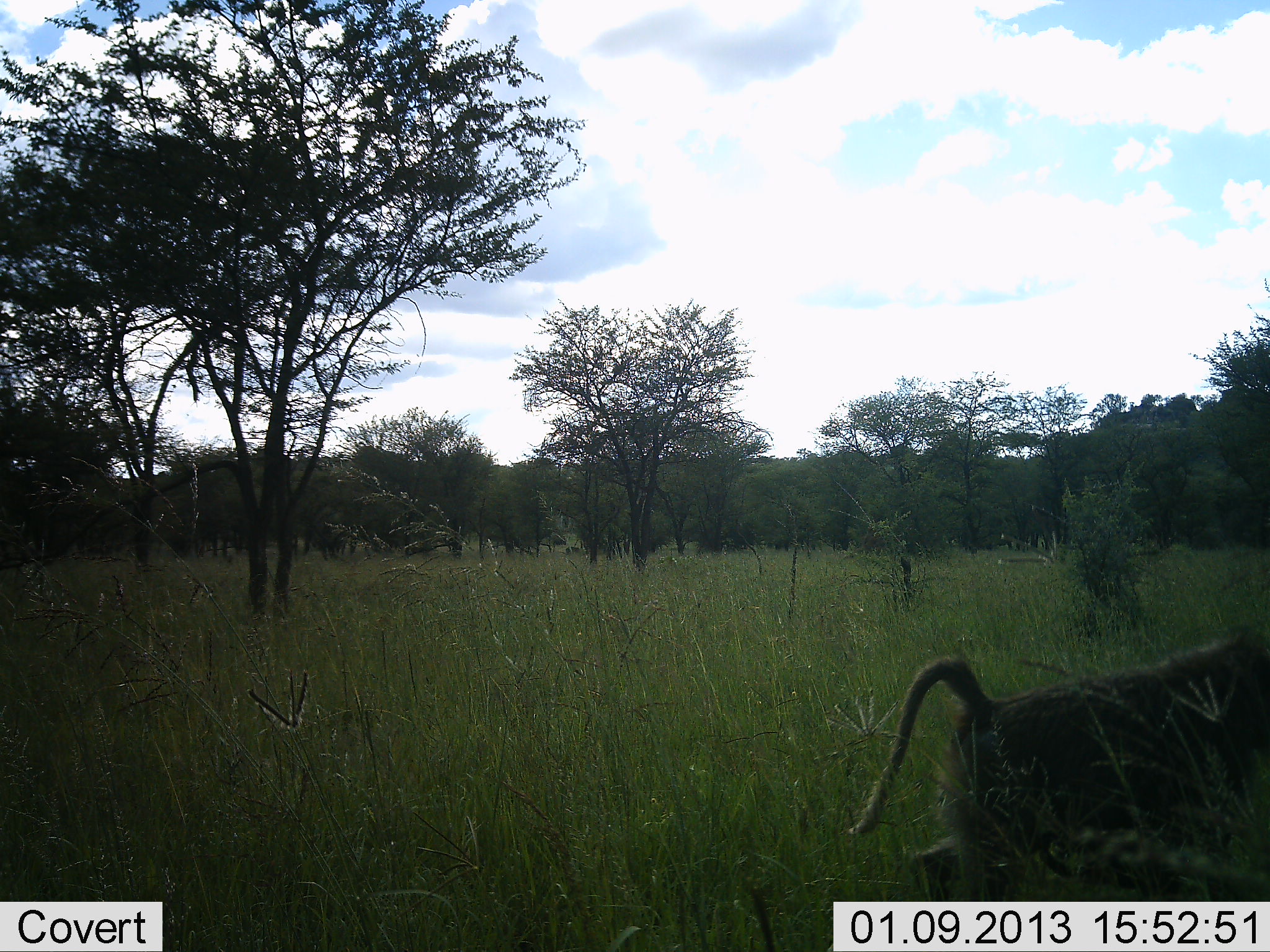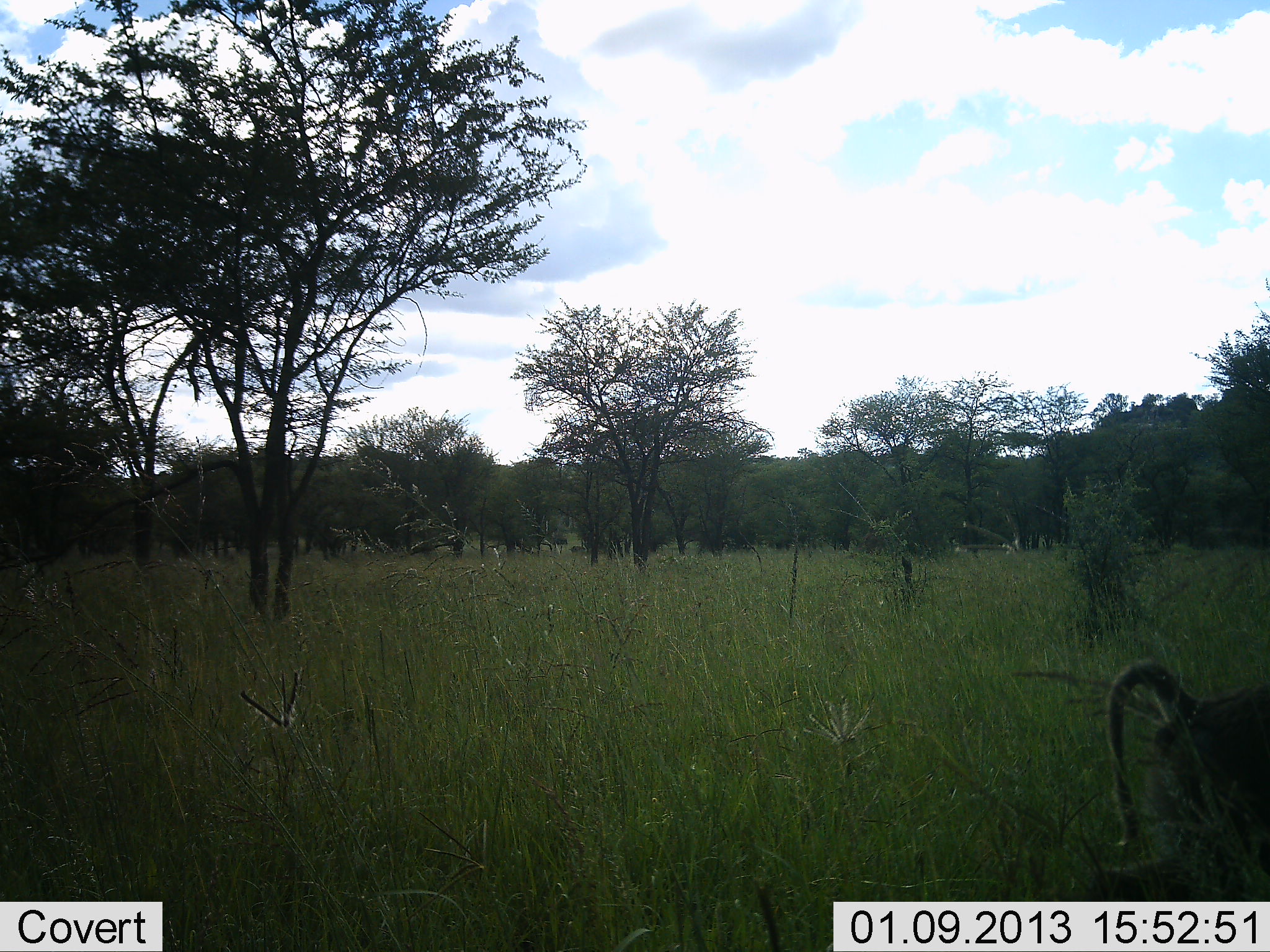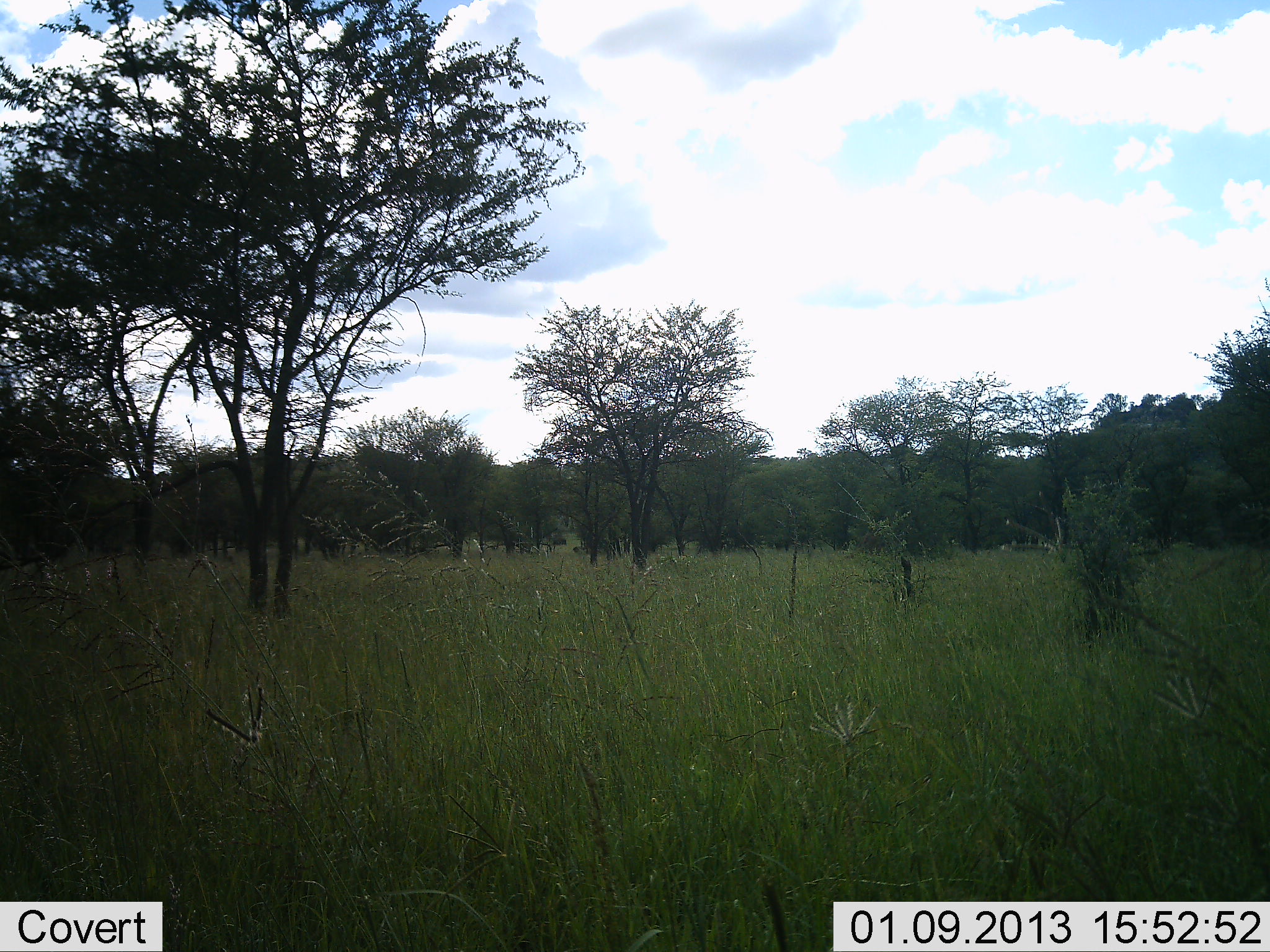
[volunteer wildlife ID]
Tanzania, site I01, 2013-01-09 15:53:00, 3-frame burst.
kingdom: Animalia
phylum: Chordata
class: Mammalia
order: Primates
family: Cercopithecidae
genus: Papio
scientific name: Papio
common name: baboon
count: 1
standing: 0%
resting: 0%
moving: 100%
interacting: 0%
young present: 0%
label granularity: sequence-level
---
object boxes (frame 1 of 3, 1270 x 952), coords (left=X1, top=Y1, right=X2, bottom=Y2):
animal: (left=845, top=619, right=1270, bottom=901)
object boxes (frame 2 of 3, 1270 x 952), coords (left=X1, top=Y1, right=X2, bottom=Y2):
animal: (left=1104, top=654, right=1270, bottom=901)